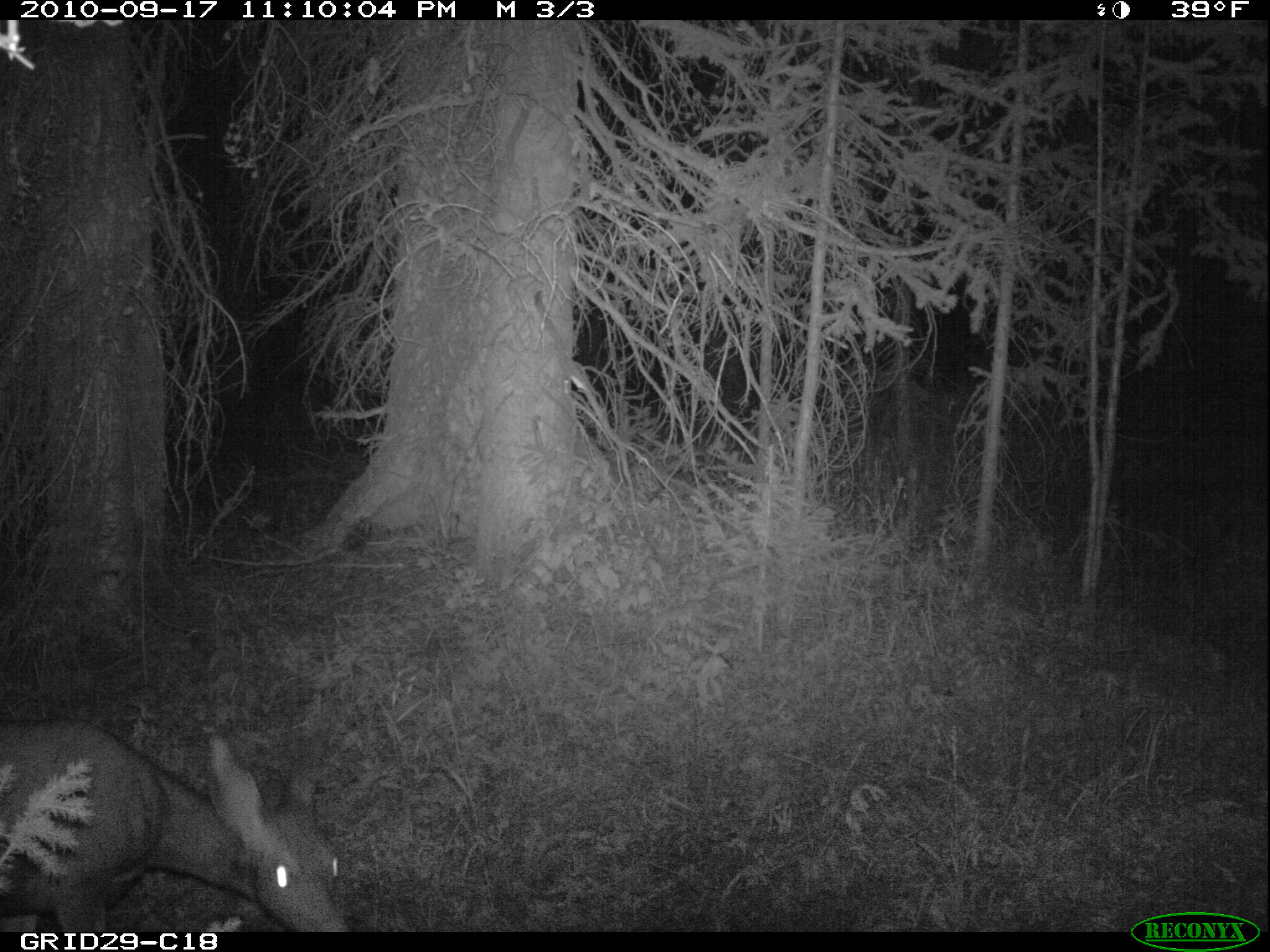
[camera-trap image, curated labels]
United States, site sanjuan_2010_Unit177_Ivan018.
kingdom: Animalia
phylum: Chordata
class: Mammalia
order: Artiodactyla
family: Cervidae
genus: Odocoileus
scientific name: Odocoileus hemionus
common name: mule deer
Odocoileus hemionus (mule deer).